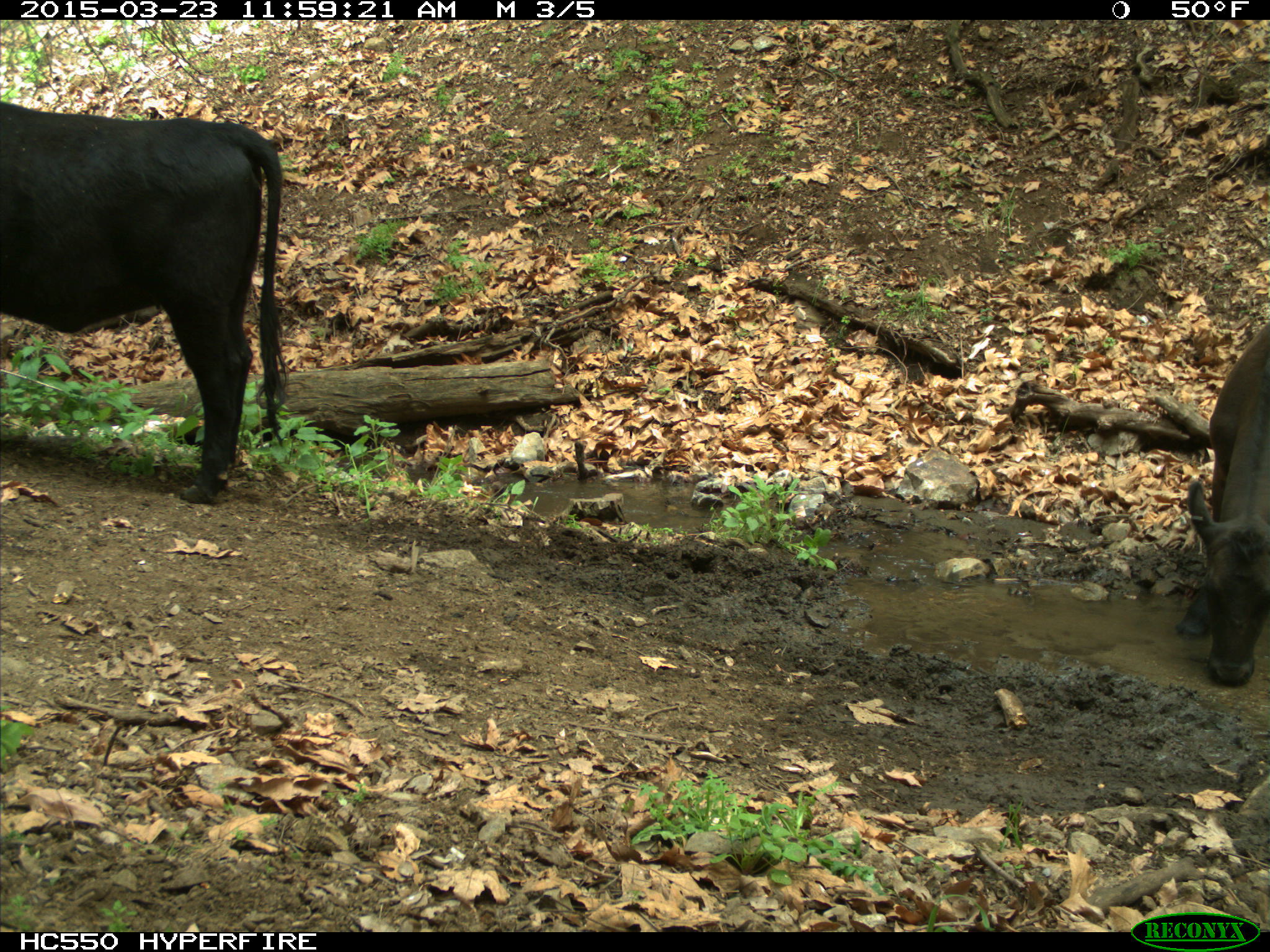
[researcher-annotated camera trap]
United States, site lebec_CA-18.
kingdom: Animalia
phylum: Chordata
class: Mammalia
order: Artiodactyla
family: Bovidae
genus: Bos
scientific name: Bos taurus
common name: domestic cow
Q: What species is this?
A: Bos taurus (domestic cow).